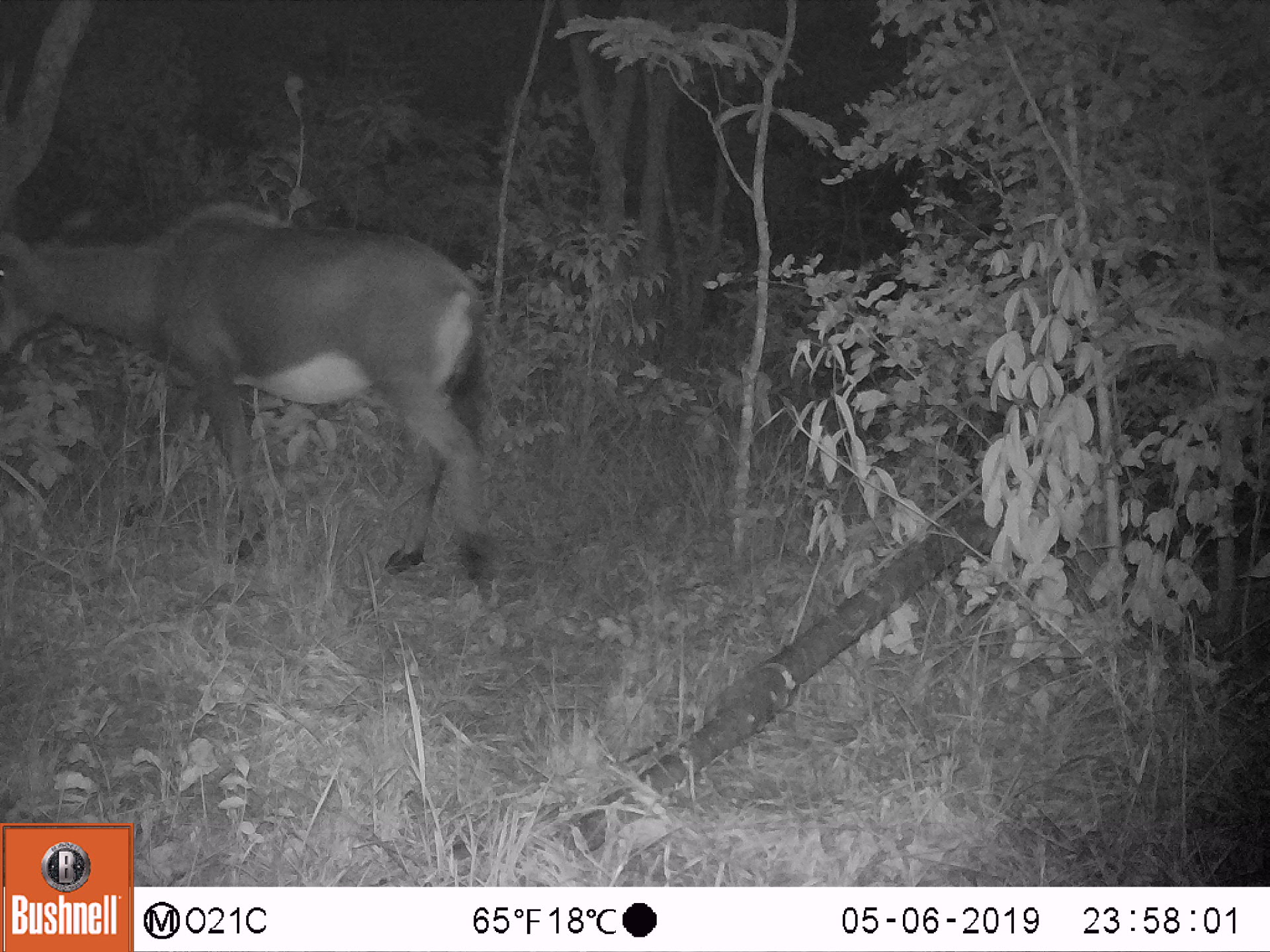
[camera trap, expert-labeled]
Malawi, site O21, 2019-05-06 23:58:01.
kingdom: Animalia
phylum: Chordata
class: Mammalia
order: Artiodactyla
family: Bovidae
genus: Hippotragus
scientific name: Hippotragus niger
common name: sable antelope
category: sable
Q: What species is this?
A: Sable (sable antelope) (Hippotragus niger).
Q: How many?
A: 1.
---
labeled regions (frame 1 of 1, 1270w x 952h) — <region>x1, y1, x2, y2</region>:
sable: <region>0, 190, 502, 584</region>